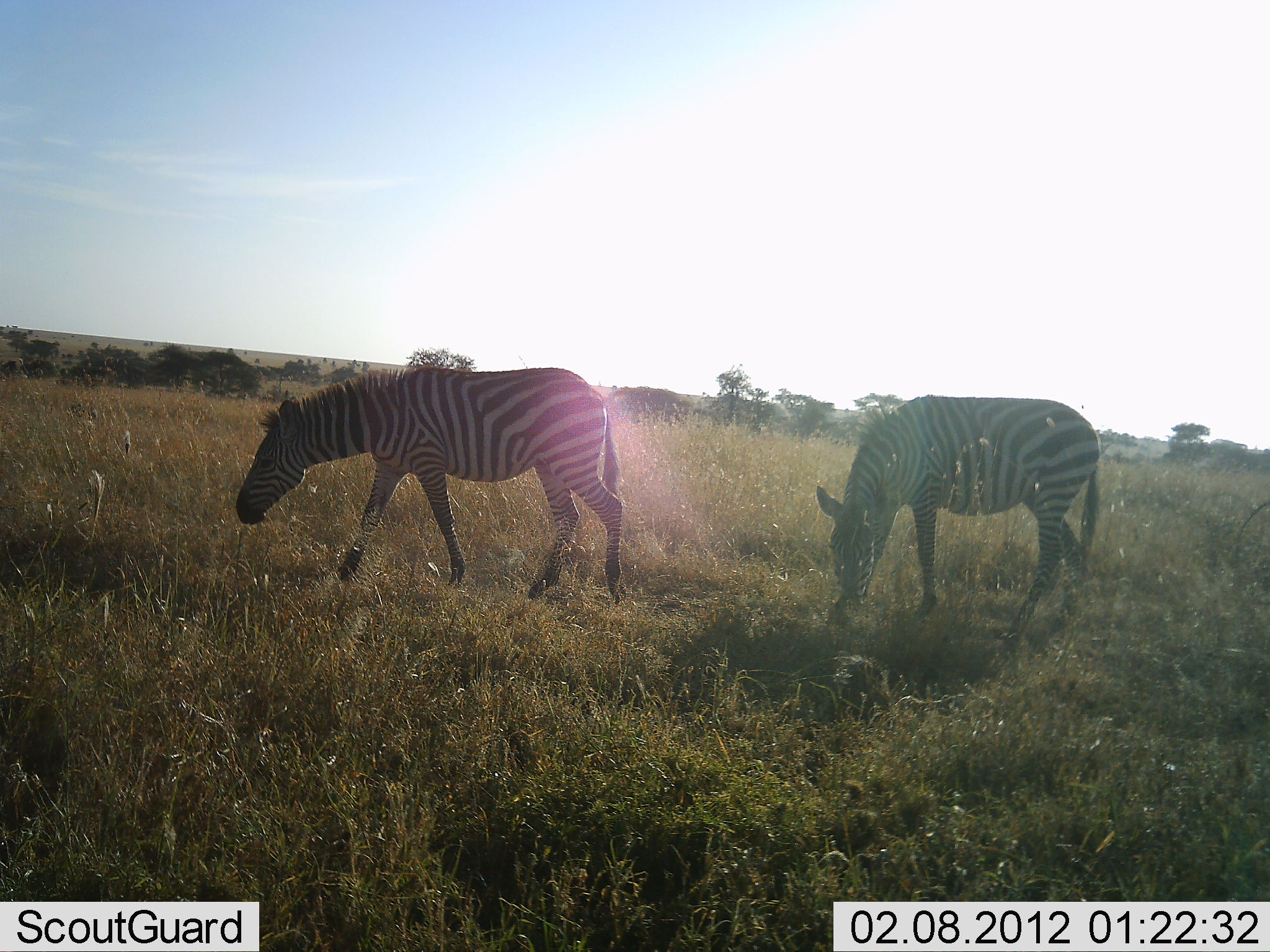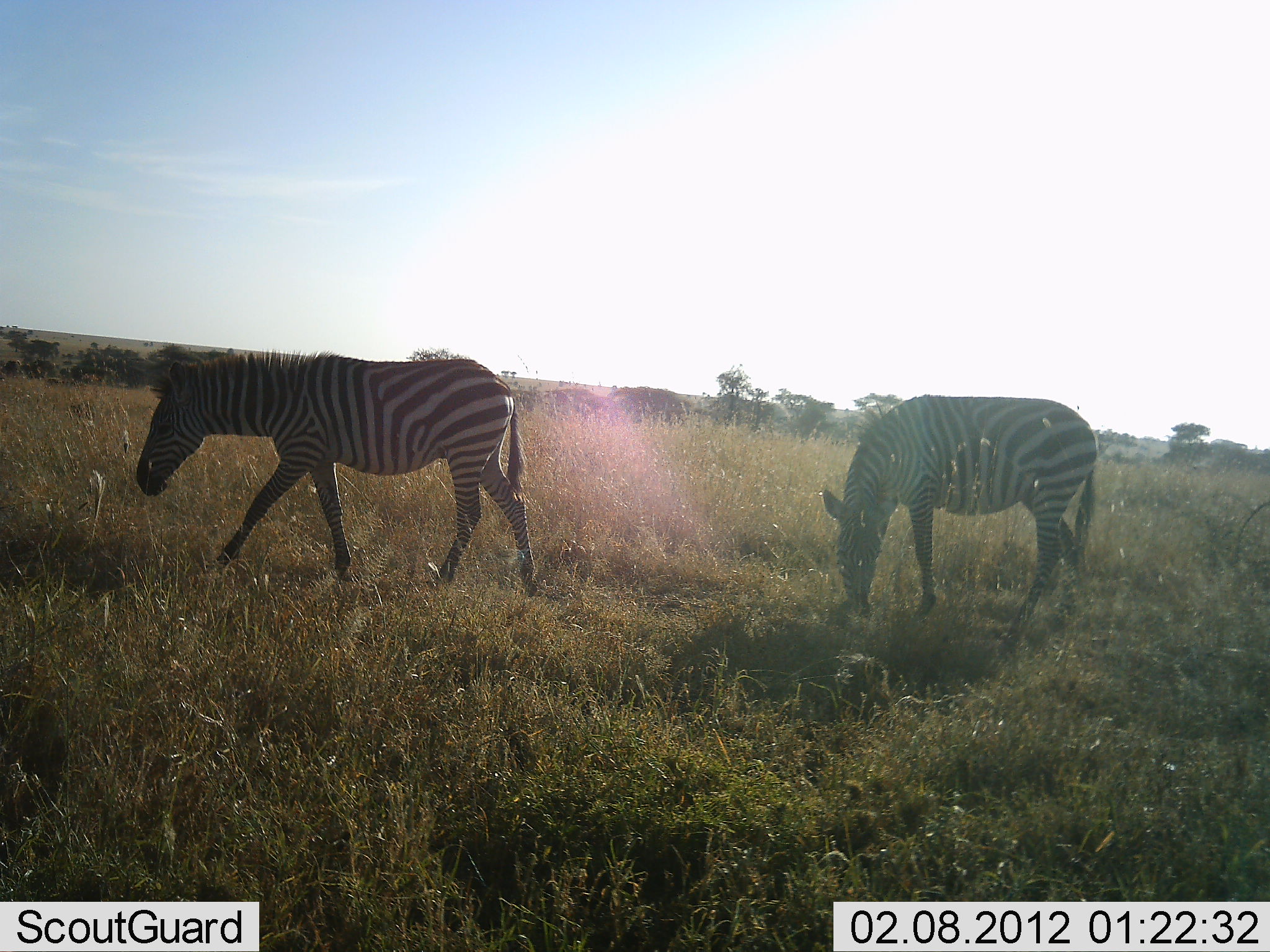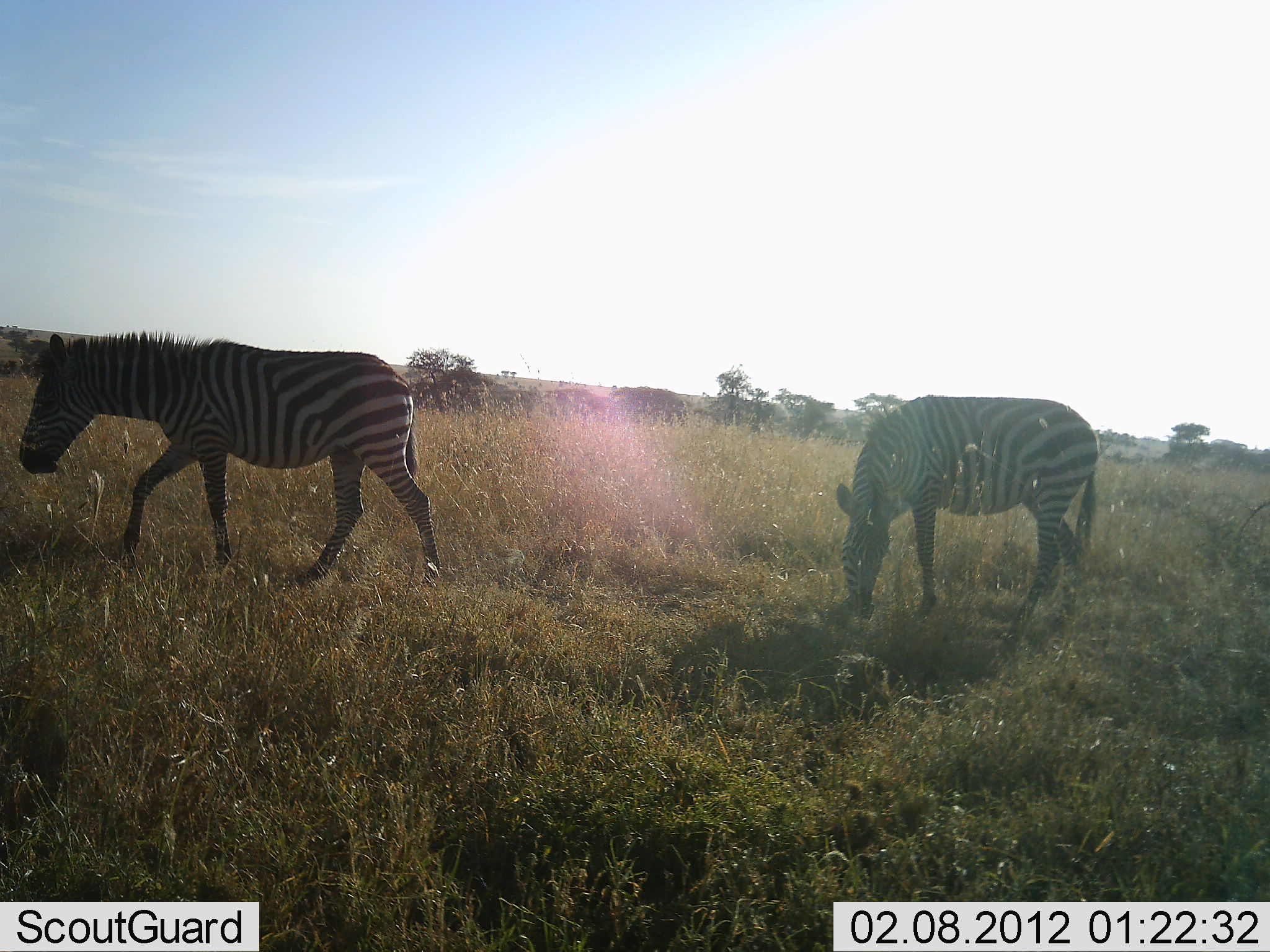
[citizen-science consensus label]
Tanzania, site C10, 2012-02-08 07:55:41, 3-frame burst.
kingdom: Animalia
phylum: Chordata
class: Mammalia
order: Perissodactyla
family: Equidae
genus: Equus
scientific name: Equus quagga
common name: plains zebra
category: zebra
Zebra (plains zebra) (Equus quagga), count 2. Behavior (volunteer vote fractions): standing 36%, resting 0%, moving 91%, interacting 5%. Young present (vote fraction): 0%. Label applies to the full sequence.